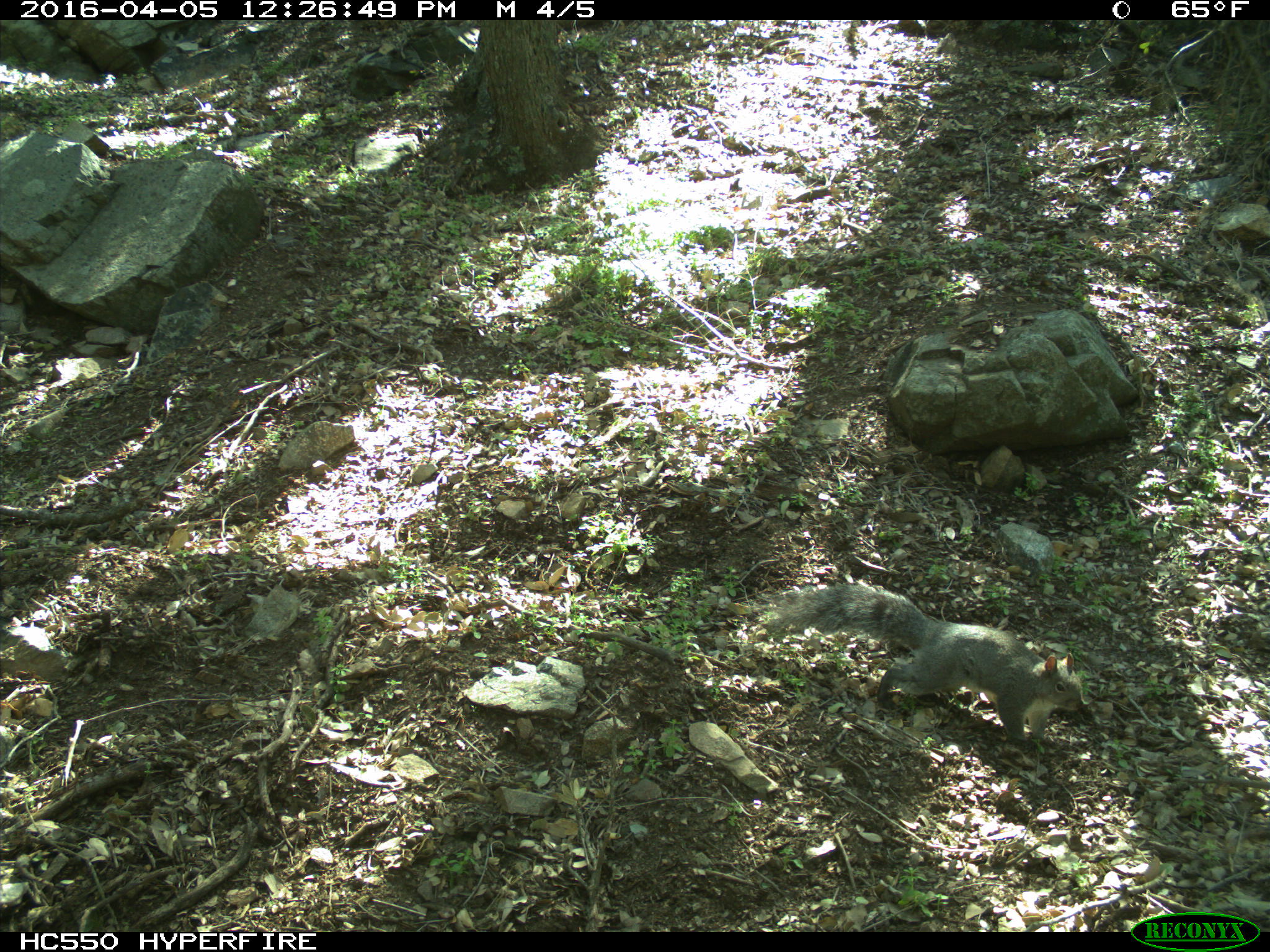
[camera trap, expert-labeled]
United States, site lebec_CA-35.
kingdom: Animalia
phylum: Chordata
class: Mammalia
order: Rodentia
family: Sciuridae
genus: Sciurus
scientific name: Sciurus carolinensis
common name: eastern gray squirrel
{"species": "Sciurus carolinensis (eastern gray squirrel)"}